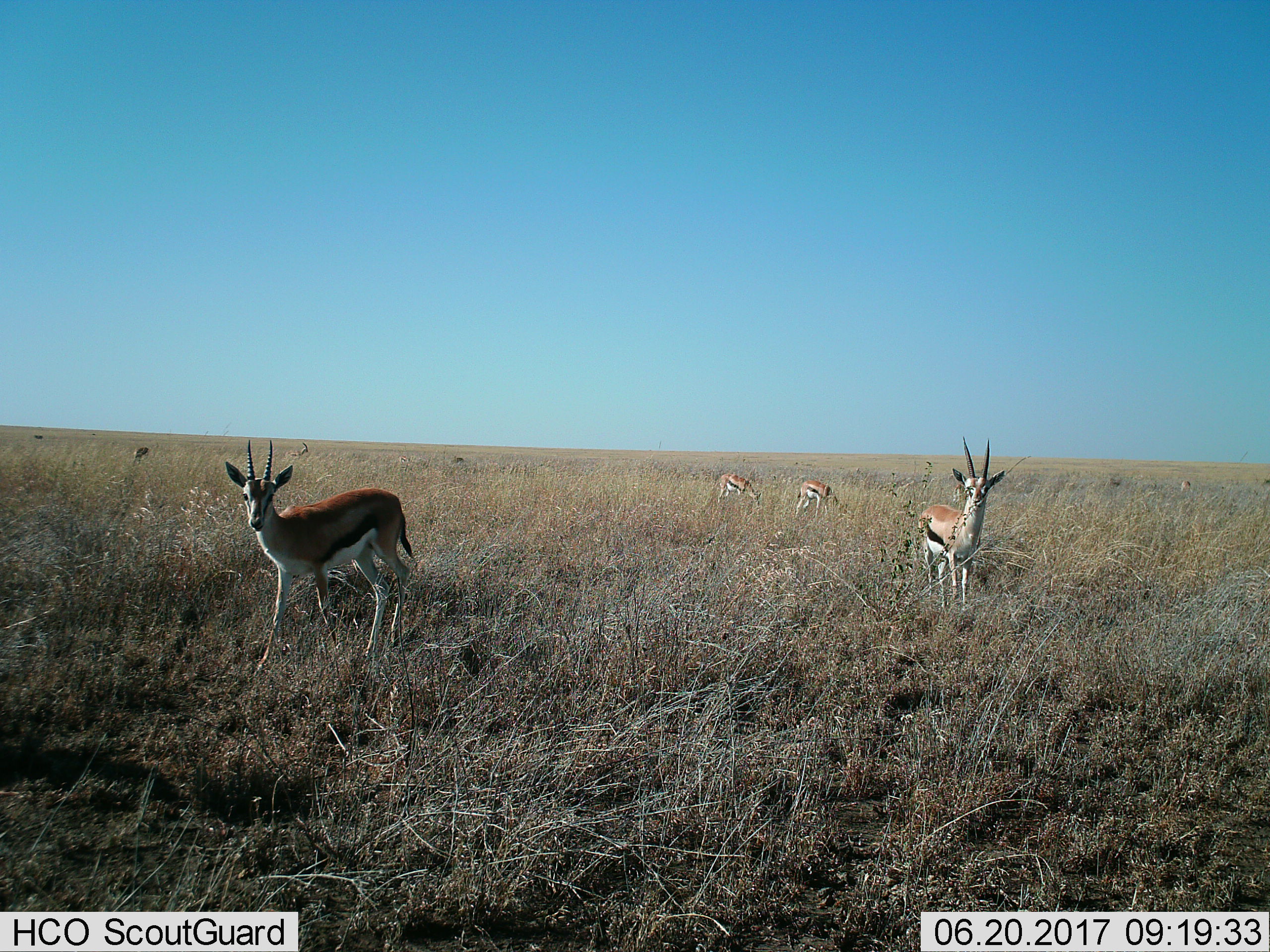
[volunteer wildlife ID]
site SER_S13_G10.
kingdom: Animalia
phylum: Chordata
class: Mammalia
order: Artiodactyla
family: Bovidae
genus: Eudorcas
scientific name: Eudorcas thomsonii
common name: thomson's gazelle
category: gazellethomsons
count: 6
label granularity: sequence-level